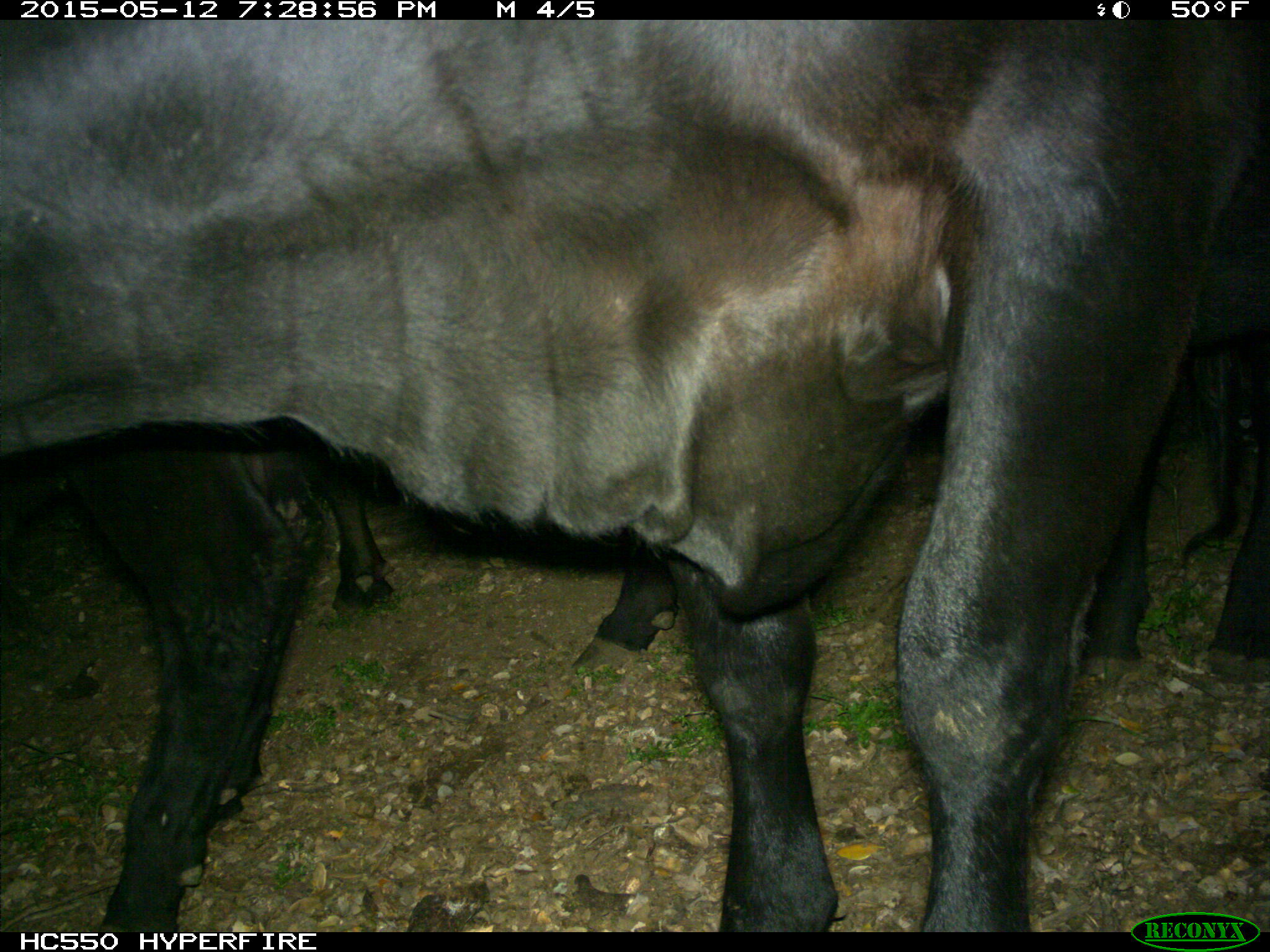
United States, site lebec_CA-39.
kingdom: Animalia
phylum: Chordata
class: Mammalia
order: Artiodactyla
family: Bovidae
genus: Bos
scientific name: Bos taurus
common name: domestic cow